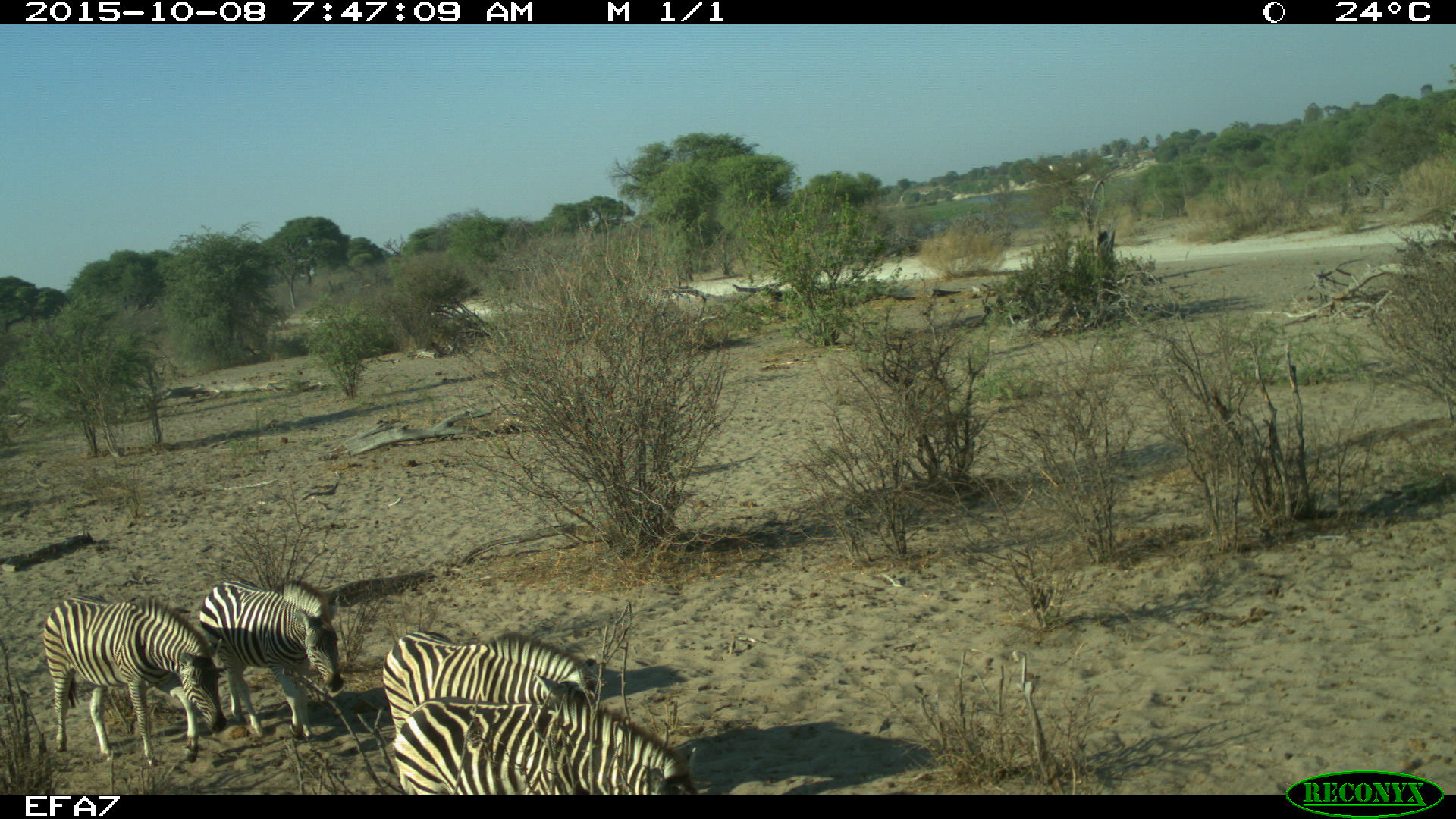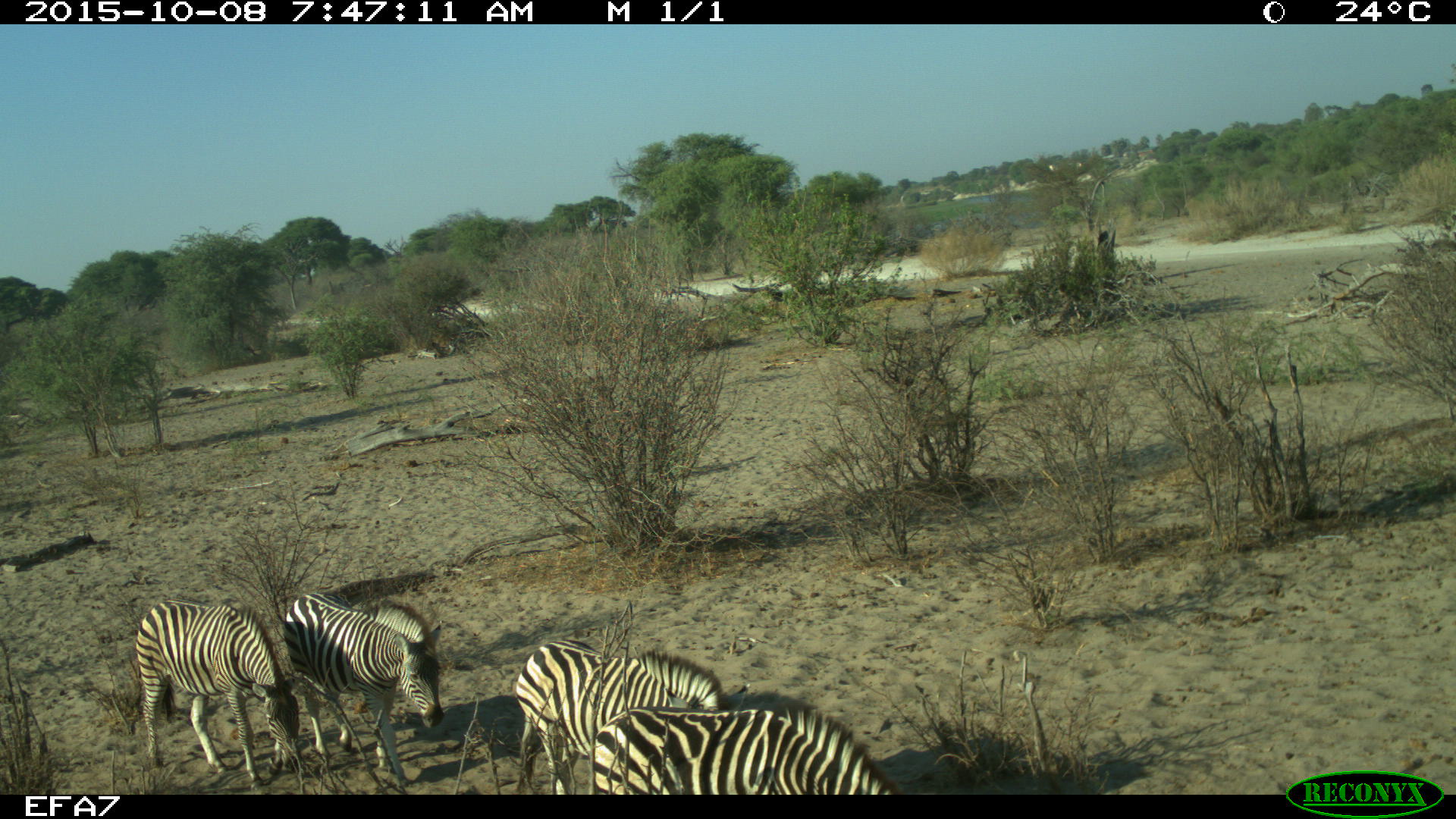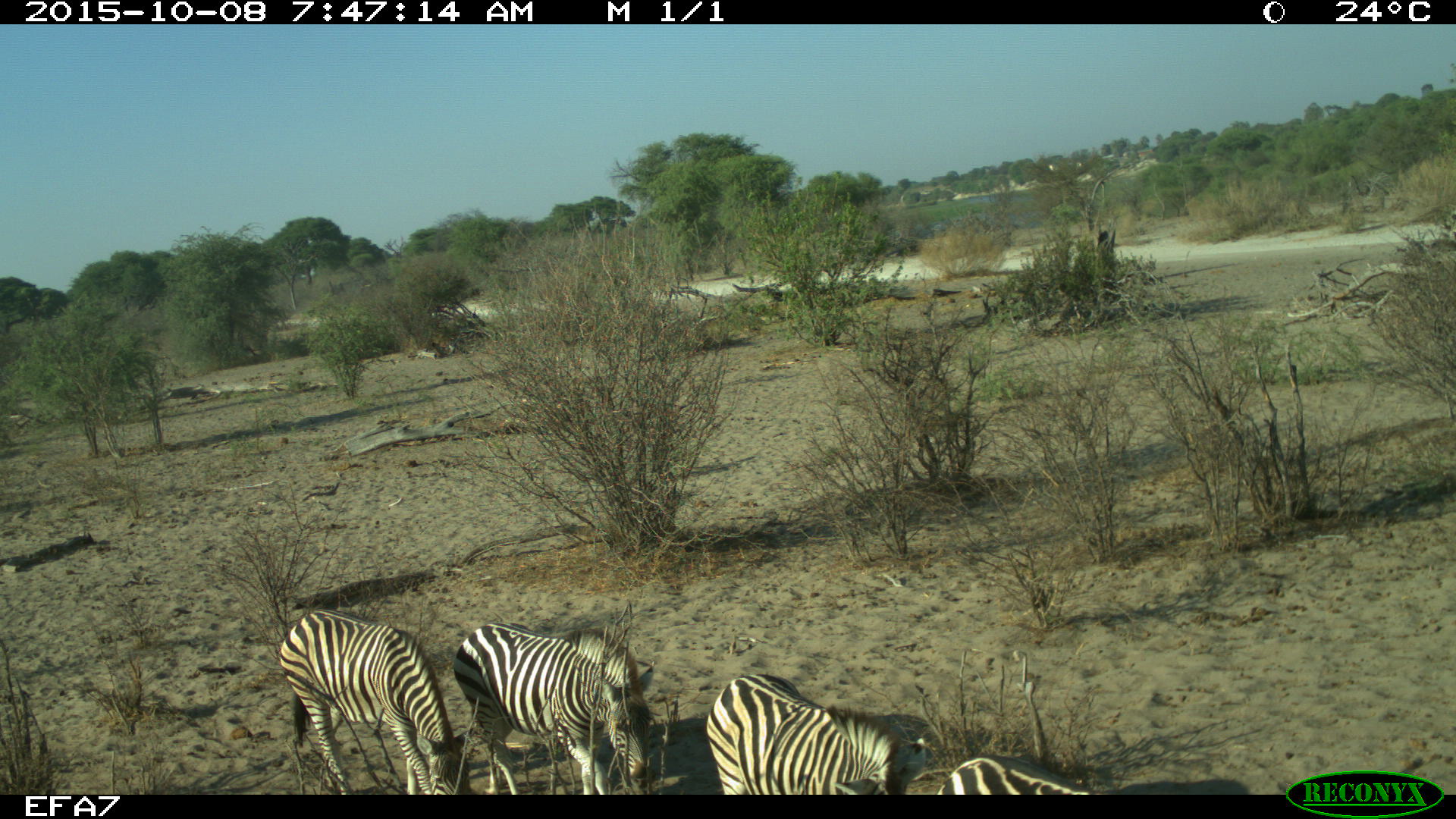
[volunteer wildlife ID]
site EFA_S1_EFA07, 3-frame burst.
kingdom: Animalia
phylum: Chordata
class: Mammalia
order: Perissodactyla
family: Equidae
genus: Equus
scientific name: Equus quagga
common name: plains zebra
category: zebraplains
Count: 4.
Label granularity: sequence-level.